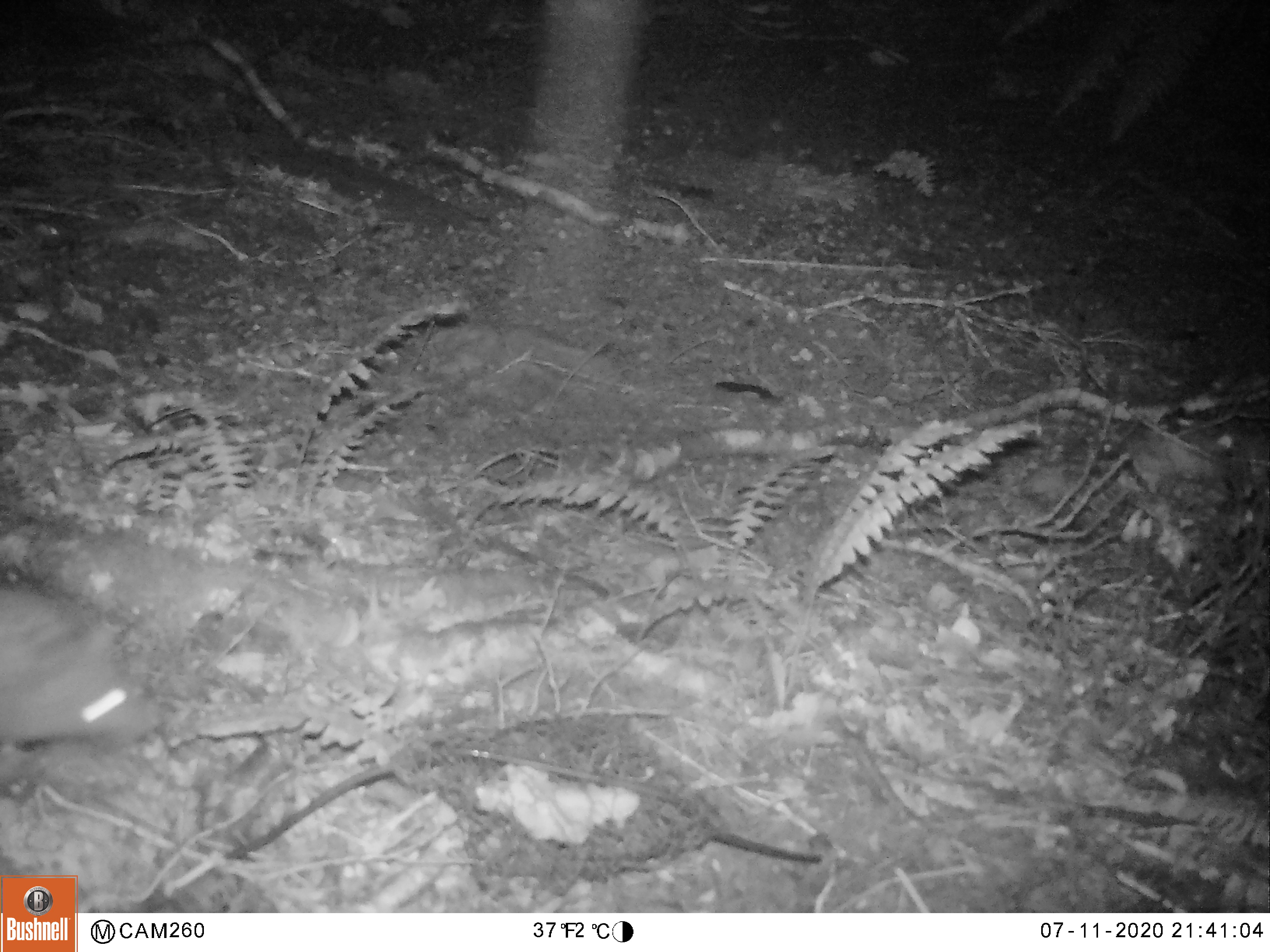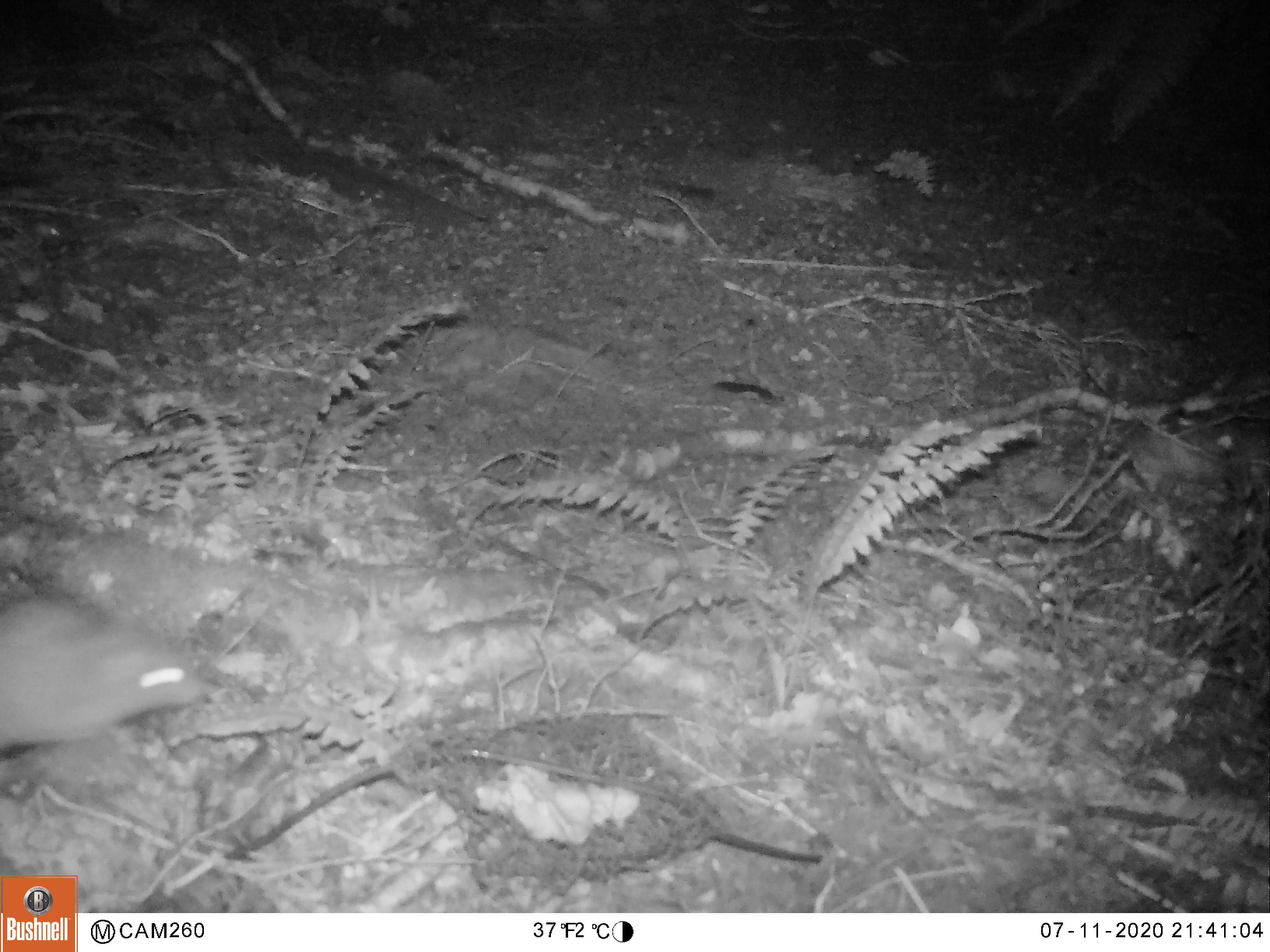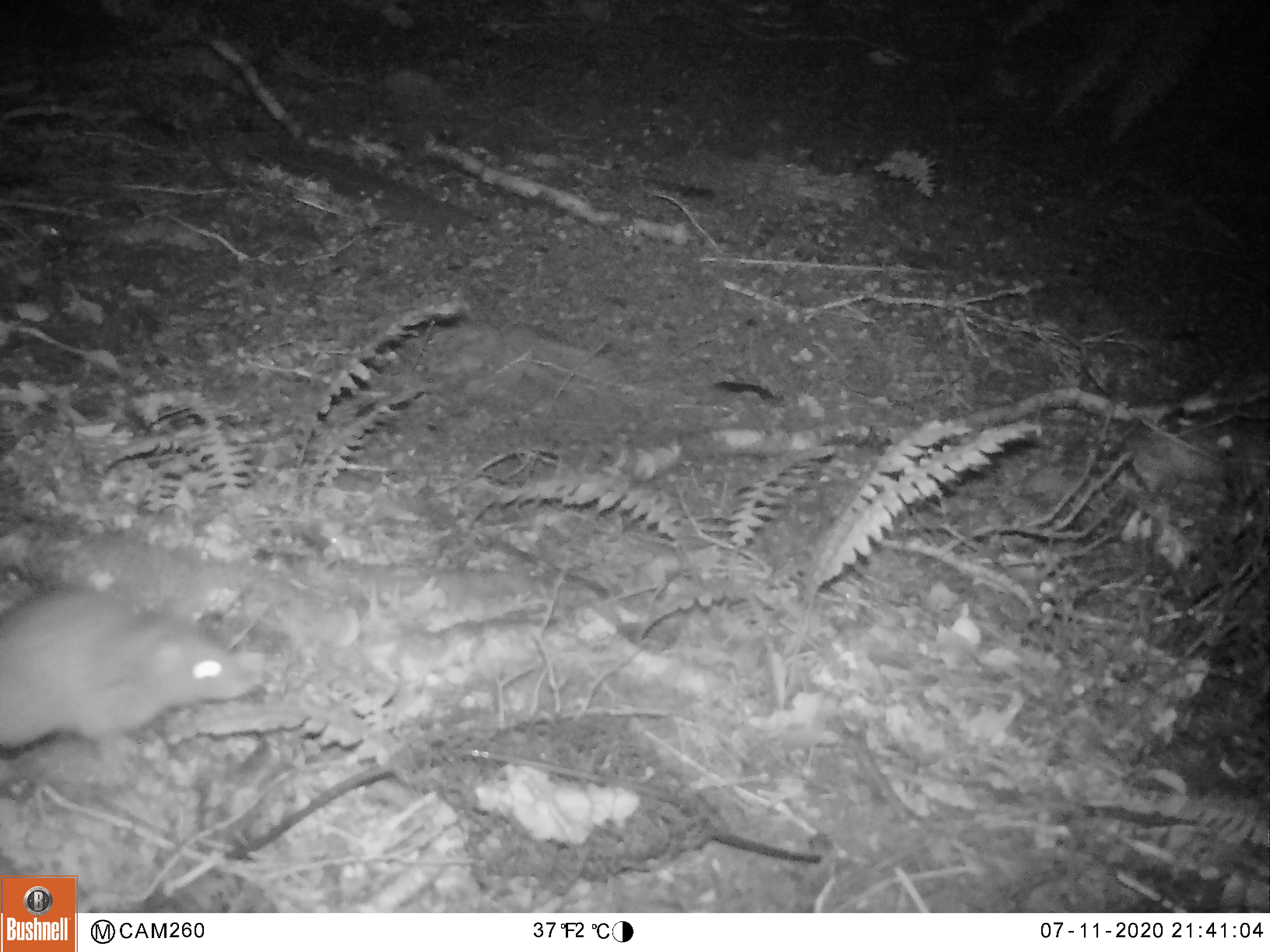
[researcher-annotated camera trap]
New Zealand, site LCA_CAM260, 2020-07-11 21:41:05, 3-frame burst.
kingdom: Animalia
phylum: Chordata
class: Mammalia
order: Rodentia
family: Muridae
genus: Rattus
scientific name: Rattus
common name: rat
Rat (Rattus).